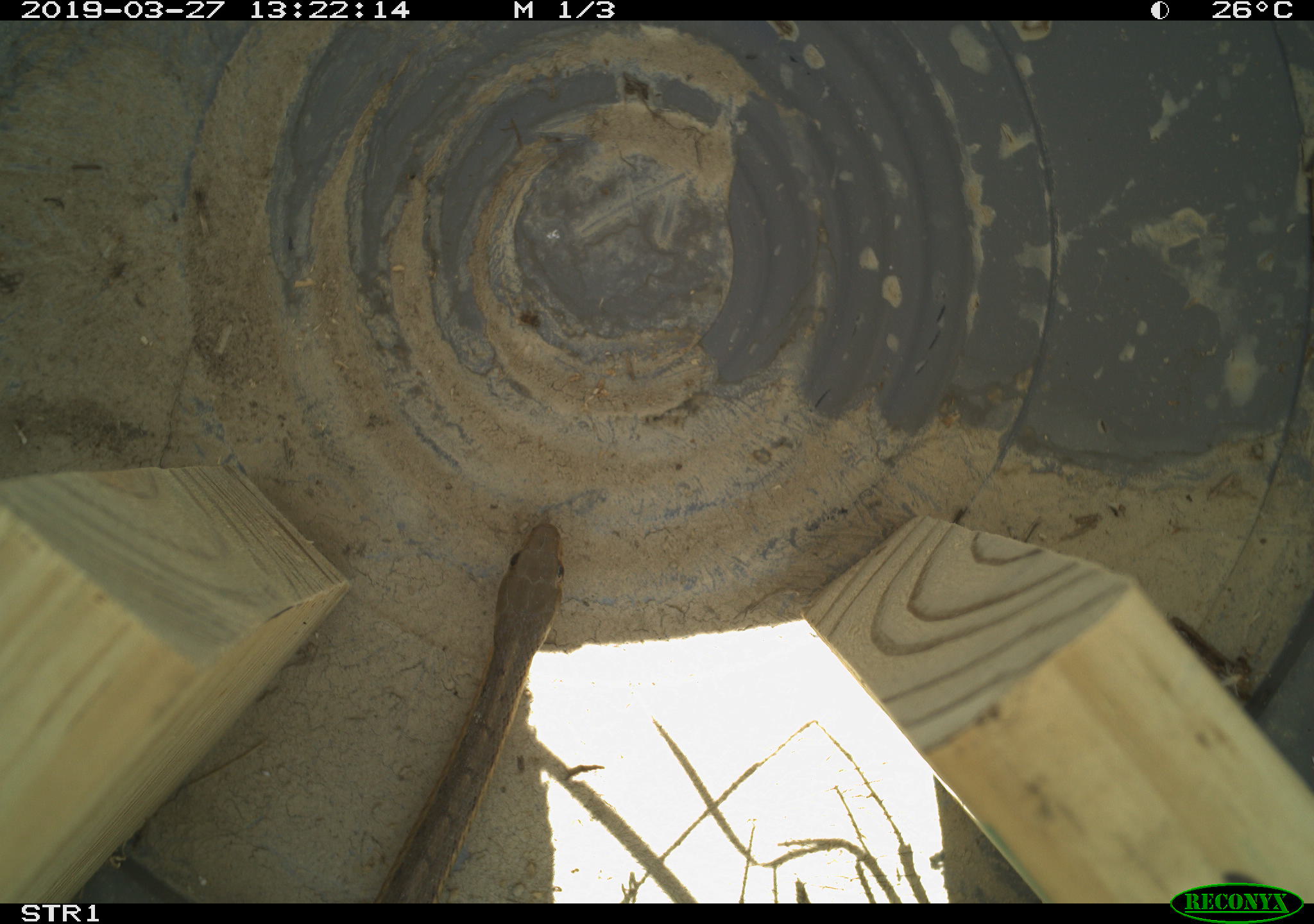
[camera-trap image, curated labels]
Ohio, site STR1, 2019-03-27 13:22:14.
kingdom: Animalia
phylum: Chordata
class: Reptilia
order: Squamata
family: Colubridae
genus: Thamnophis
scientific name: Thamnophis sirtalis sirtalis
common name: eastern gartersnake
Eastern gartersnake (Thamnophis sirtalis sirtalis).